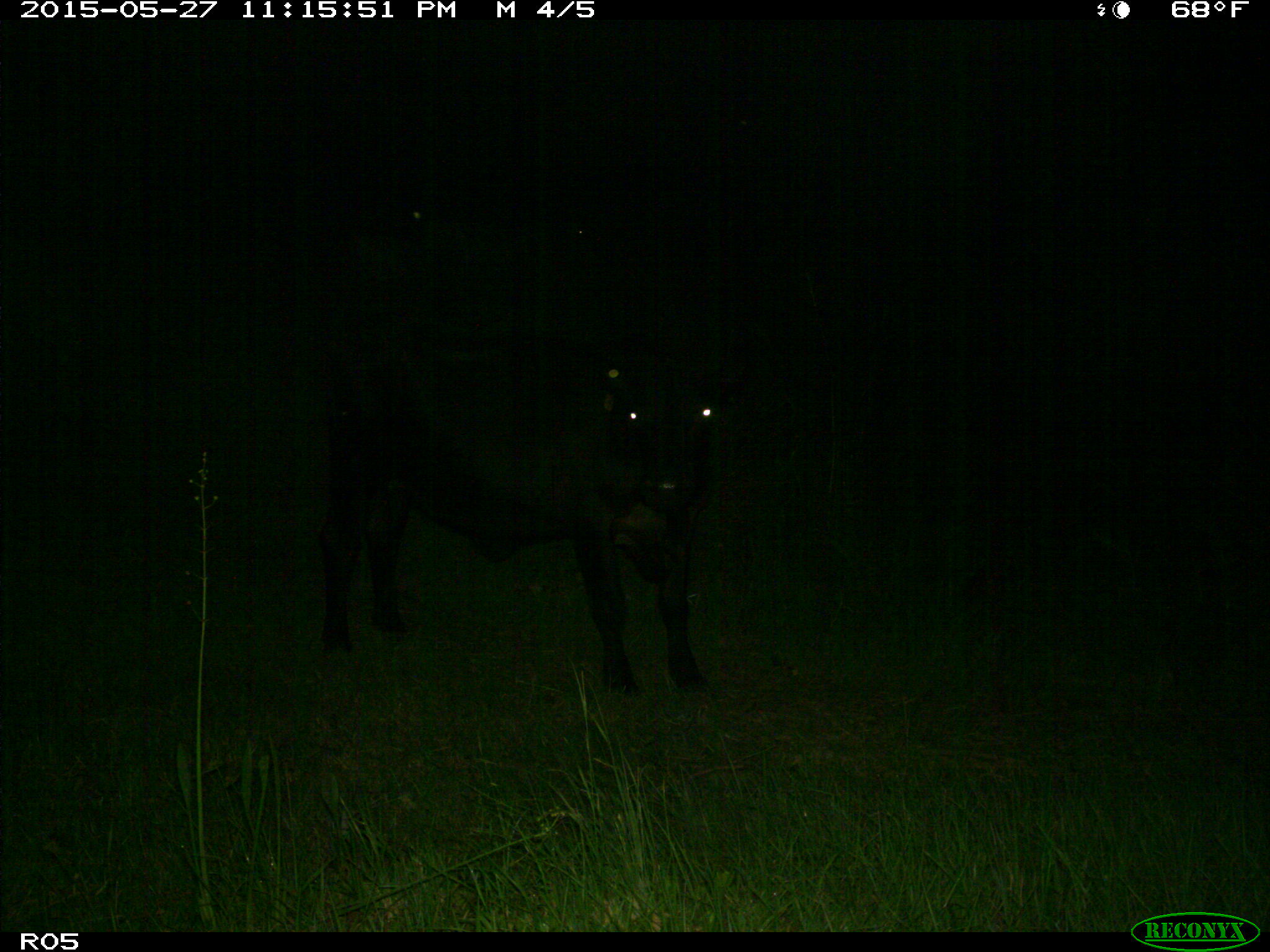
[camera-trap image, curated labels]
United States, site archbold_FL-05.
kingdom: Animalia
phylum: Chordata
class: Mammalia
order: Artiodactyla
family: Bovidae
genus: Bos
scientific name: Bos taurus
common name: domestic cow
Bos taurus (domestic cow).